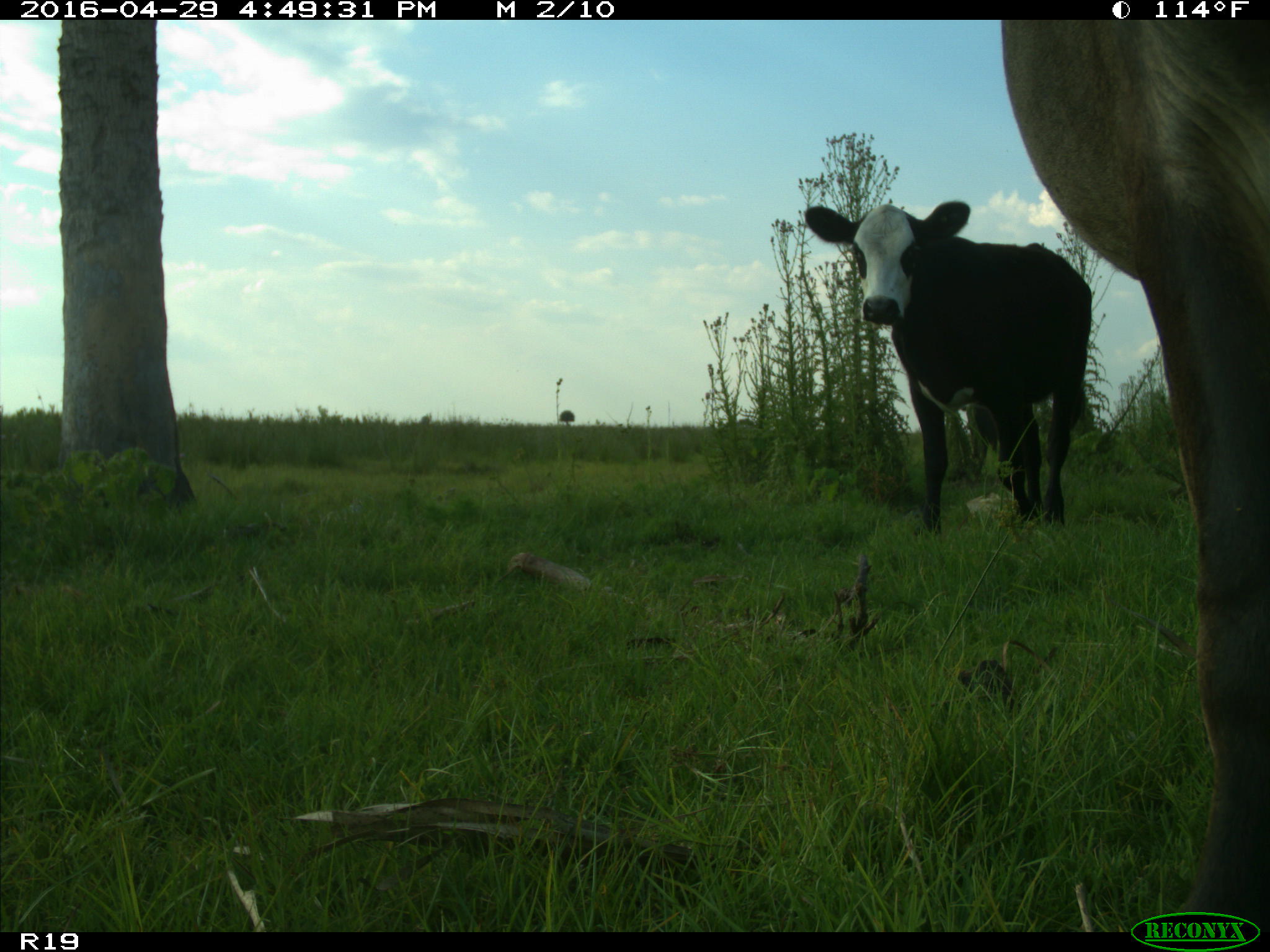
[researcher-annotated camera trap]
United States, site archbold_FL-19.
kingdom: Animalia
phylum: Chordata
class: Mammalia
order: Artiodactyla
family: Bovidae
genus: Bos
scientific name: Bos taurus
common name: domestic cow